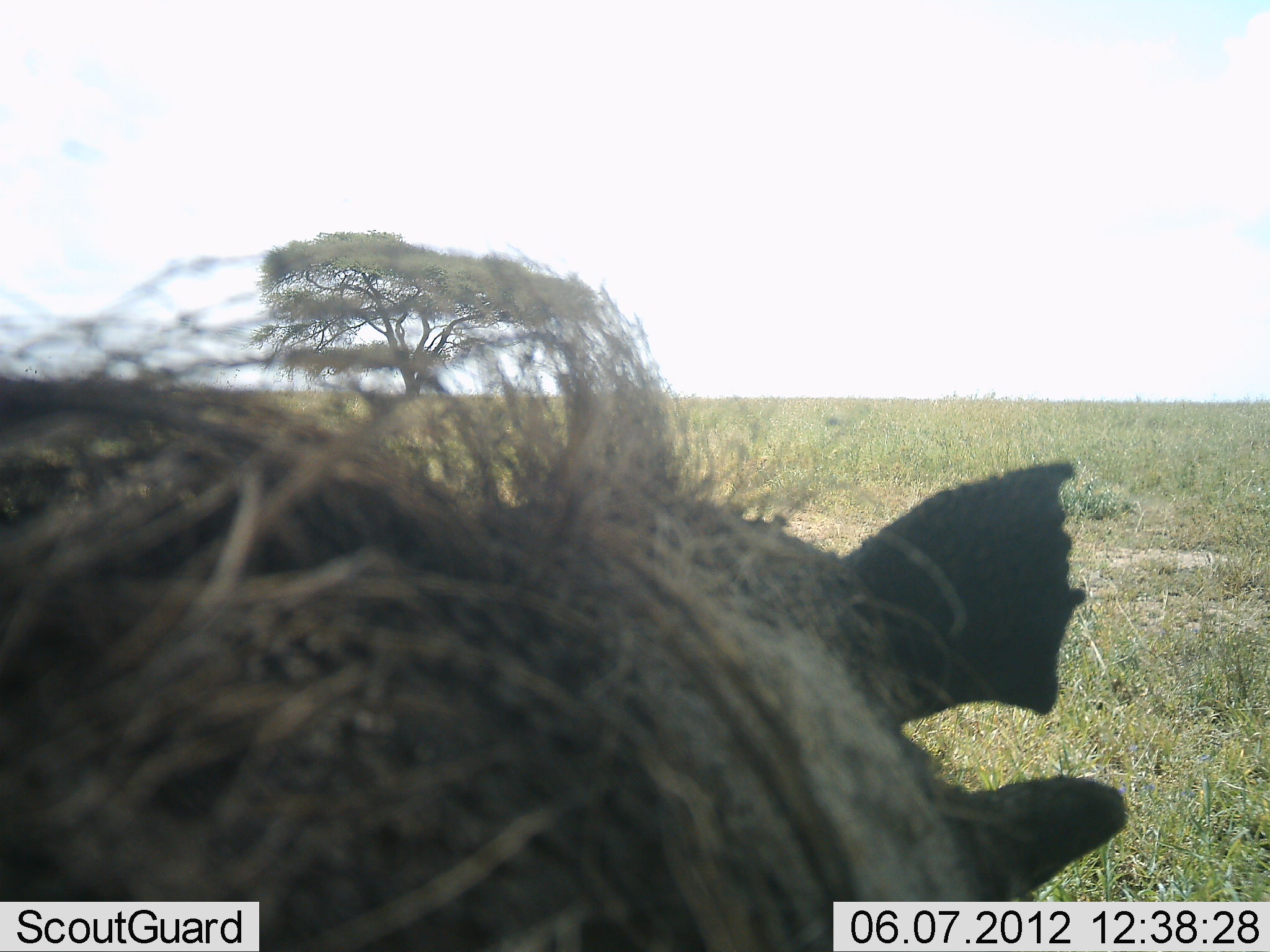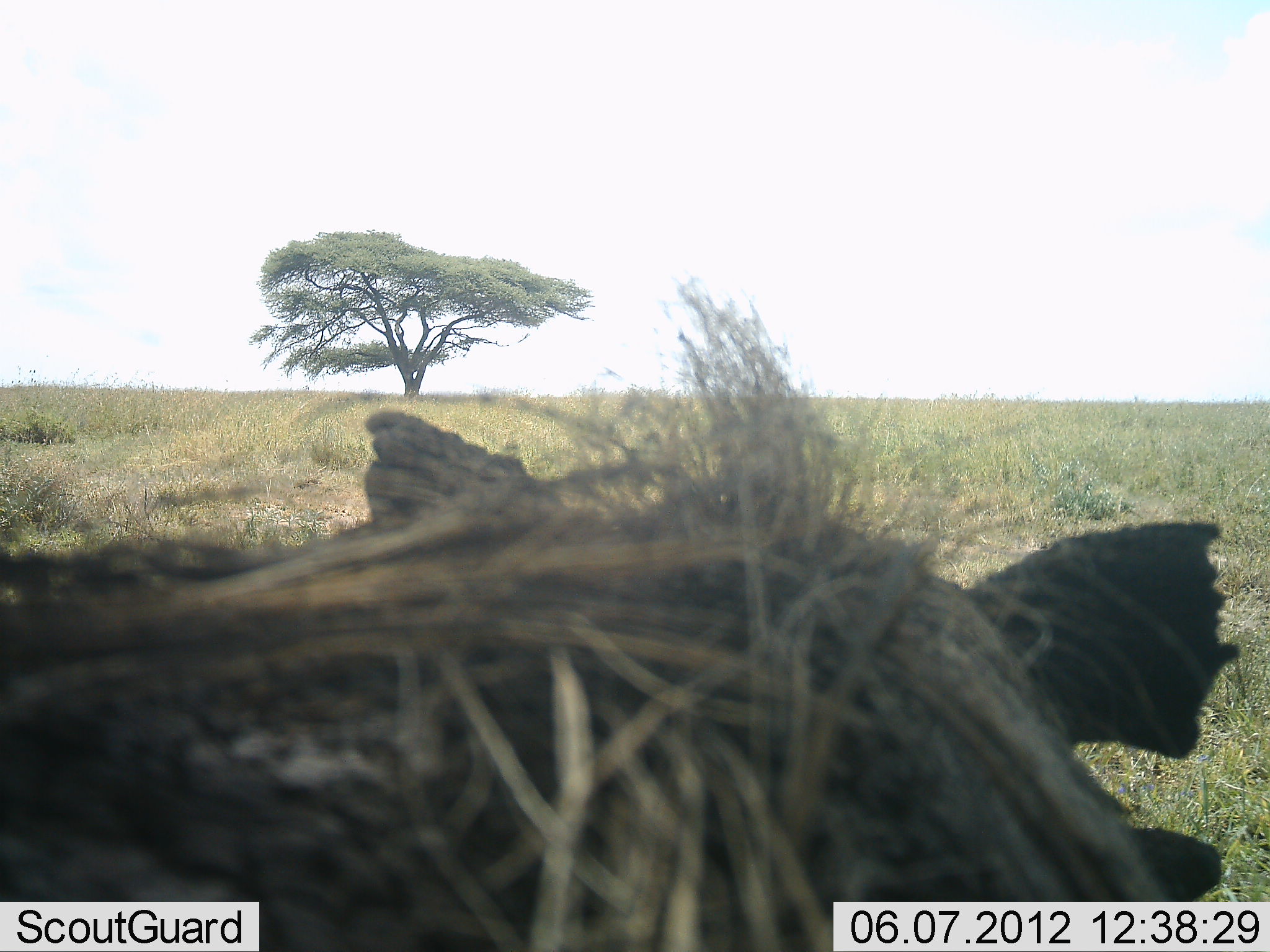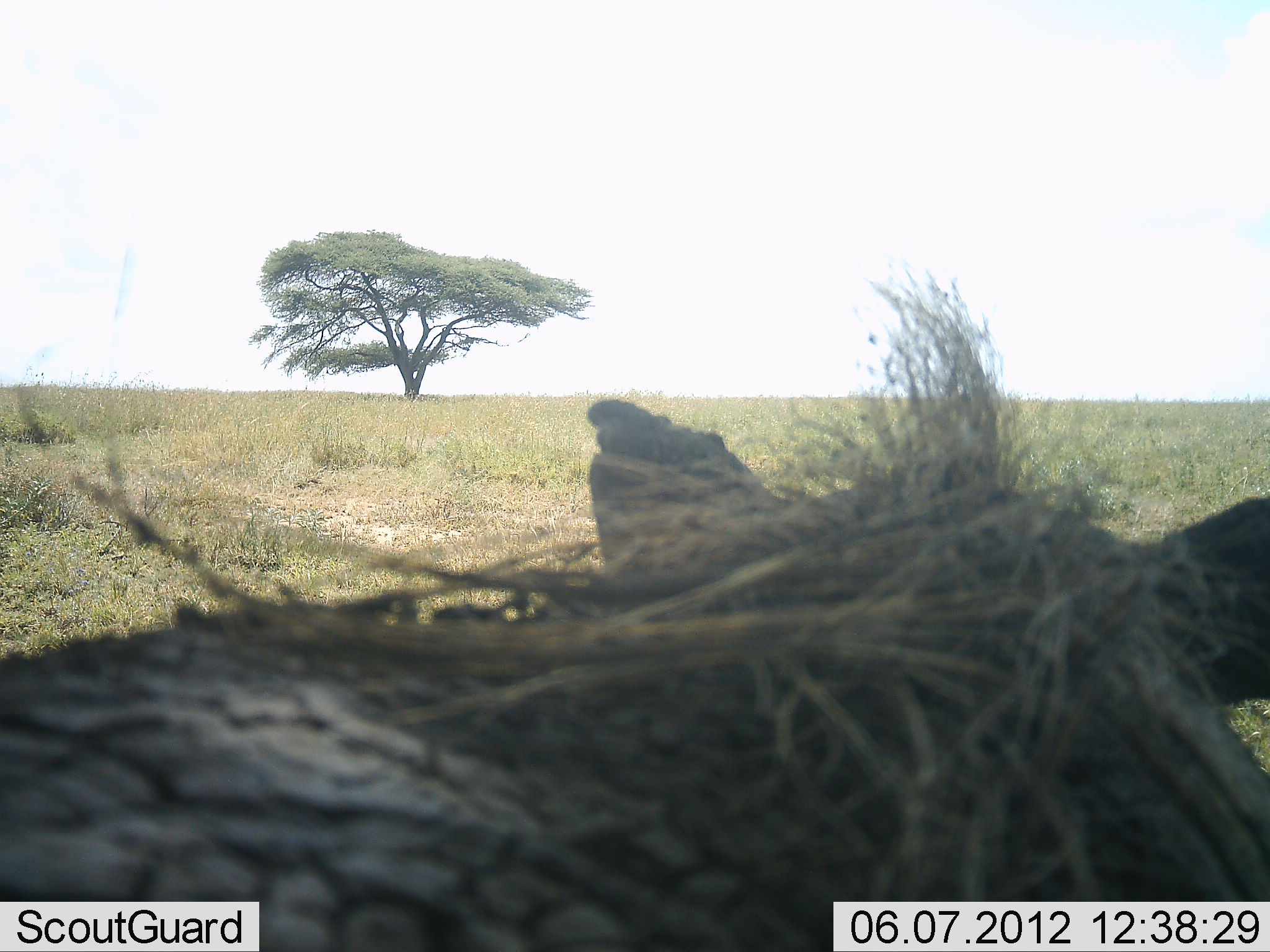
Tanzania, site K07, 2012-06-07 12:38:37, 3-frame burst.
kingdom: Animalia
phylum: Chordata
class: Mammalia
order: Artiodactyla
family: Suidae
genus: Phacochoerus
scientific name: Phacochoerus africanus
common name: warthog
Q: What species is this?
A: Warthog (Phacochoerus africanus).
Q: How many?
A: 1.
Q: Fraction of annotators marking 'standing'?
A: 90%.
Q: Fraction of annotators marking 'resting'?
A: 0%.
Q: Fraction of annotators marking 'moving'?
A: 0%.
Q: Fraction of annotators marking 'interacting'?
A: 10%.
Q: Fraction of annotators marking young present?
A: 0%.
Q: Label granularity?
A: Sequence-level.